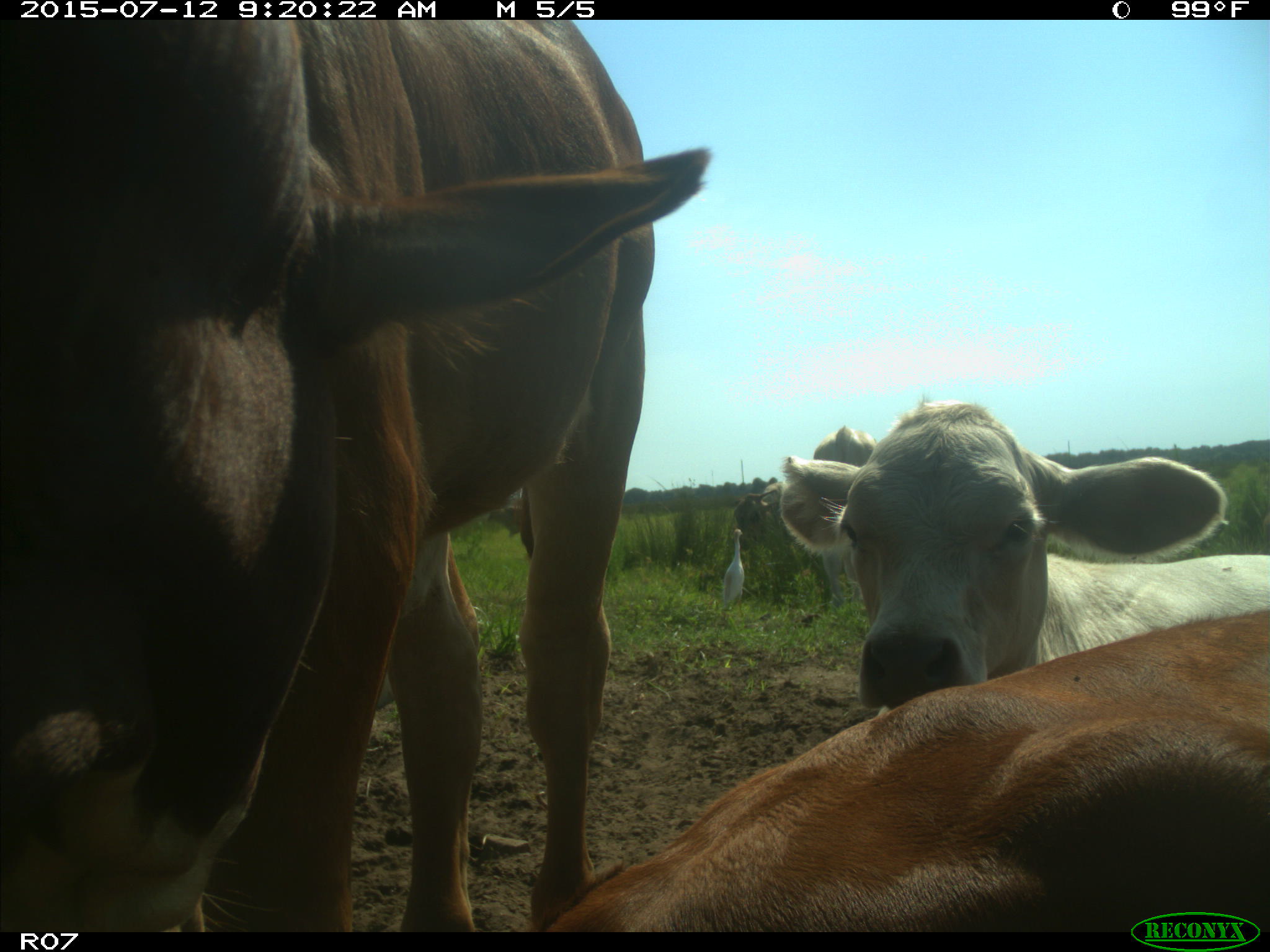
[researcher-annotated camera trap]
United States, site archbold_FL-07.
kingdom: Animalia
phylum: Chordata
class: Mammalia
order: Artiodactyla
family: Bovidae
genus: Bos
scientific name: Bos taurus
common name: domestic cow